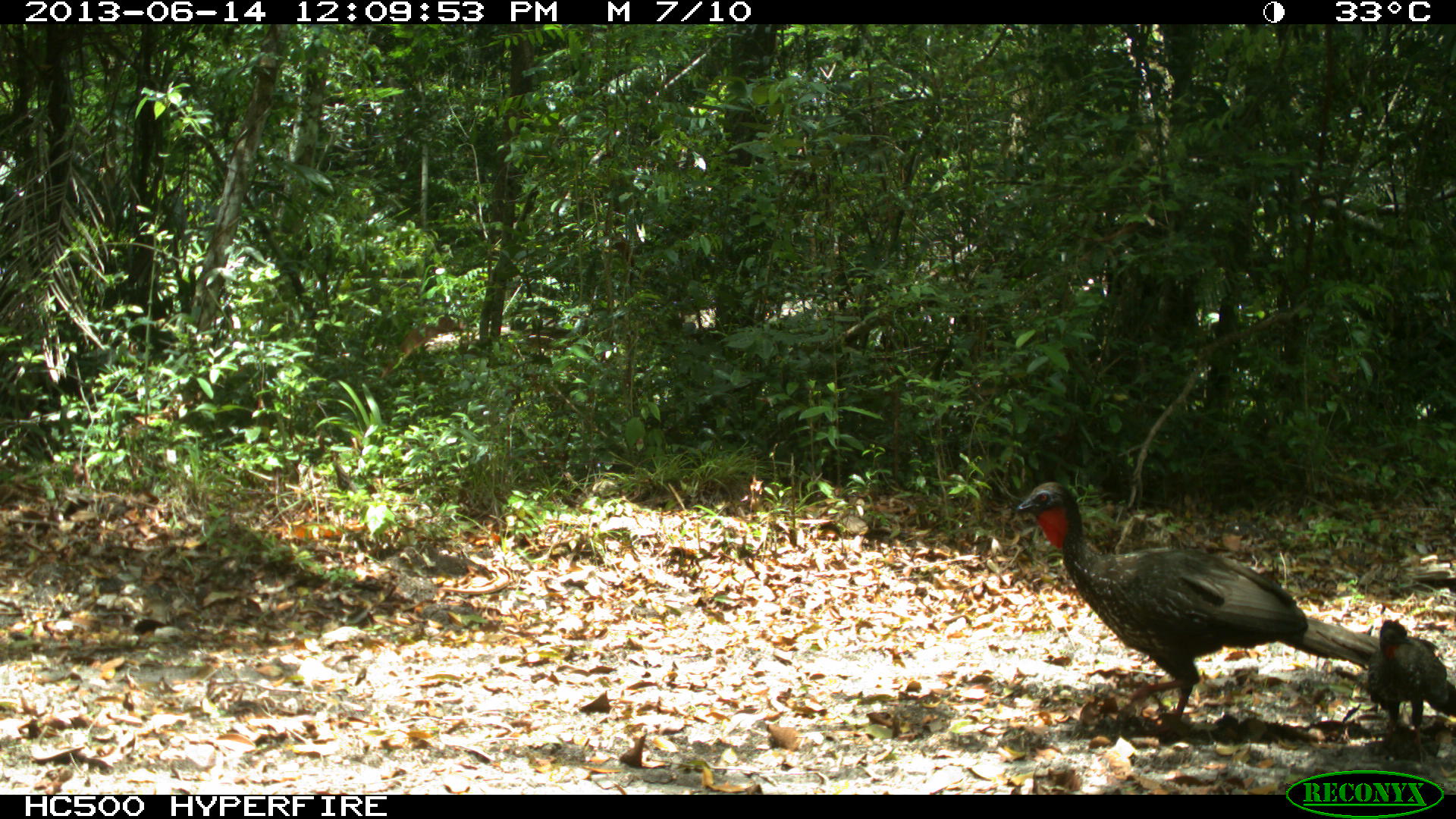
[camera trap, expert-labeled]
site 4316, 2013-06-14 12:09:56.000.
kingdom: Animalia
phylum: Chordata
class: Aves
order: Galliformes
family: Cracidae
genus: Penelope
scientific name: Penelope purpurascens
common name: crested guan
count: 3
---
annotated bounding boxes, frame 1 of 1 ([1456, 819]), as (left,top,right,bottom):
penelope purpurascens: (1014,482,1382,718); (1366,621,1455,733)